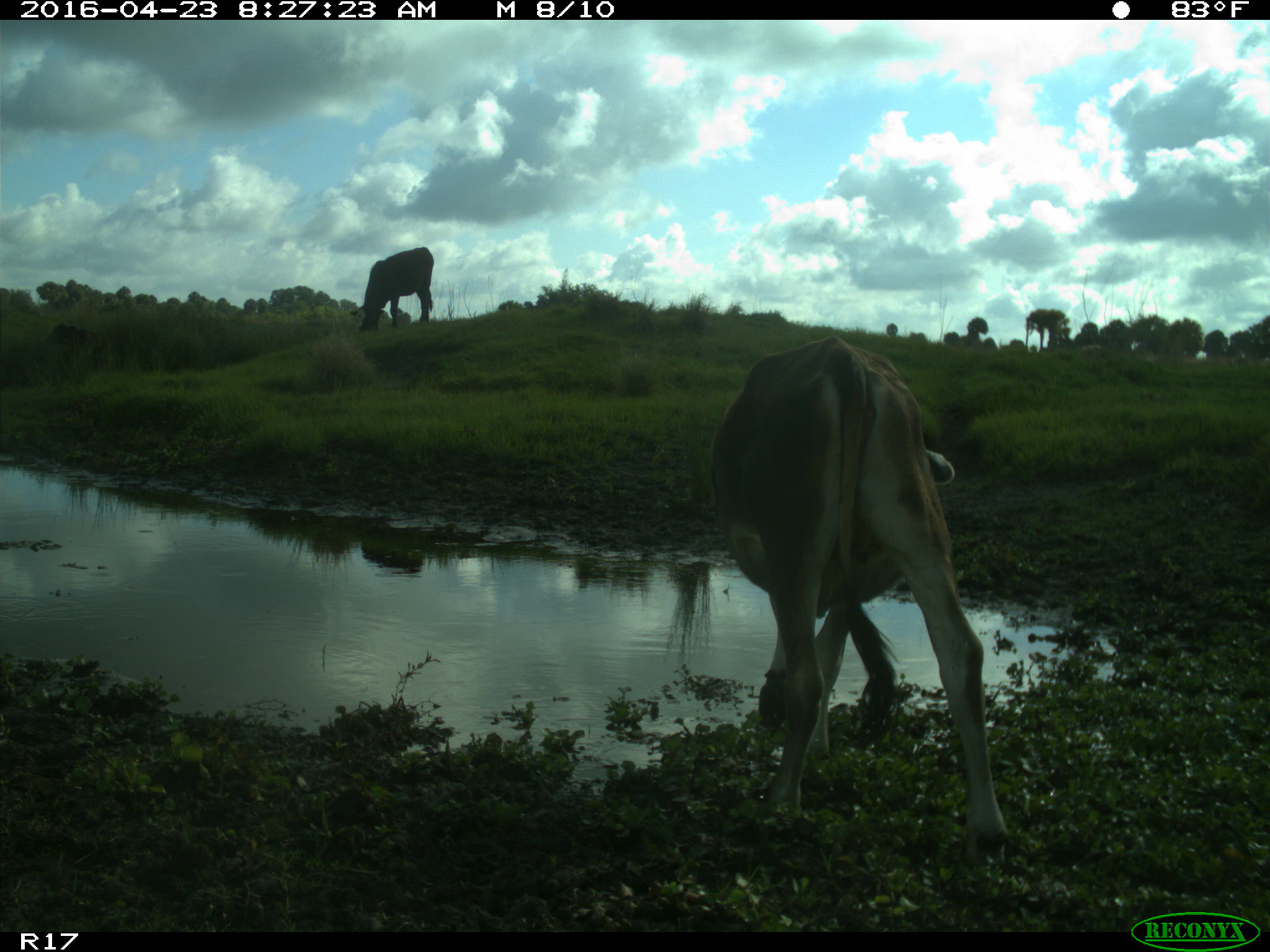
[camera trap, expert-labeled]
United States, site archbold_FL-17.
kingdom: Animalia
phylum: Chordata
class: Mammalia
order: Artiodactyla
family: Bovidae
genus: Bos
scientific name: Bos taurus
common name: domestic cow